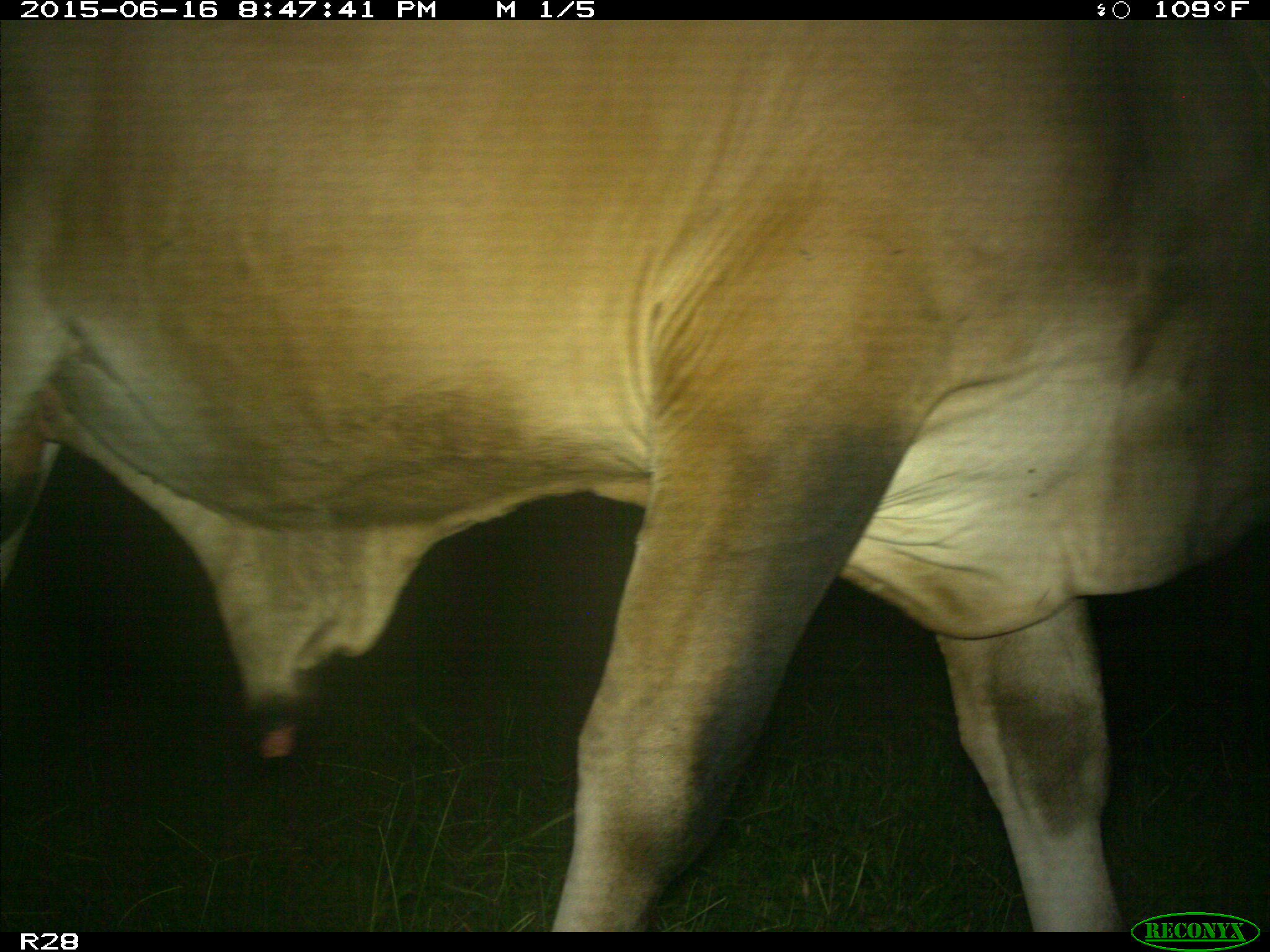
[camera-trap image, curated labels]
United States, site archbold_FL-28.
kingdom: Animalia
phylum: Chordata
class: Mammalia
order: Artiodactyla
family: Bovidae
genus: Bos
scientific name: Bos taurus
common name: domestic cow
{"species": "Bos taurus (domestic cow)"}